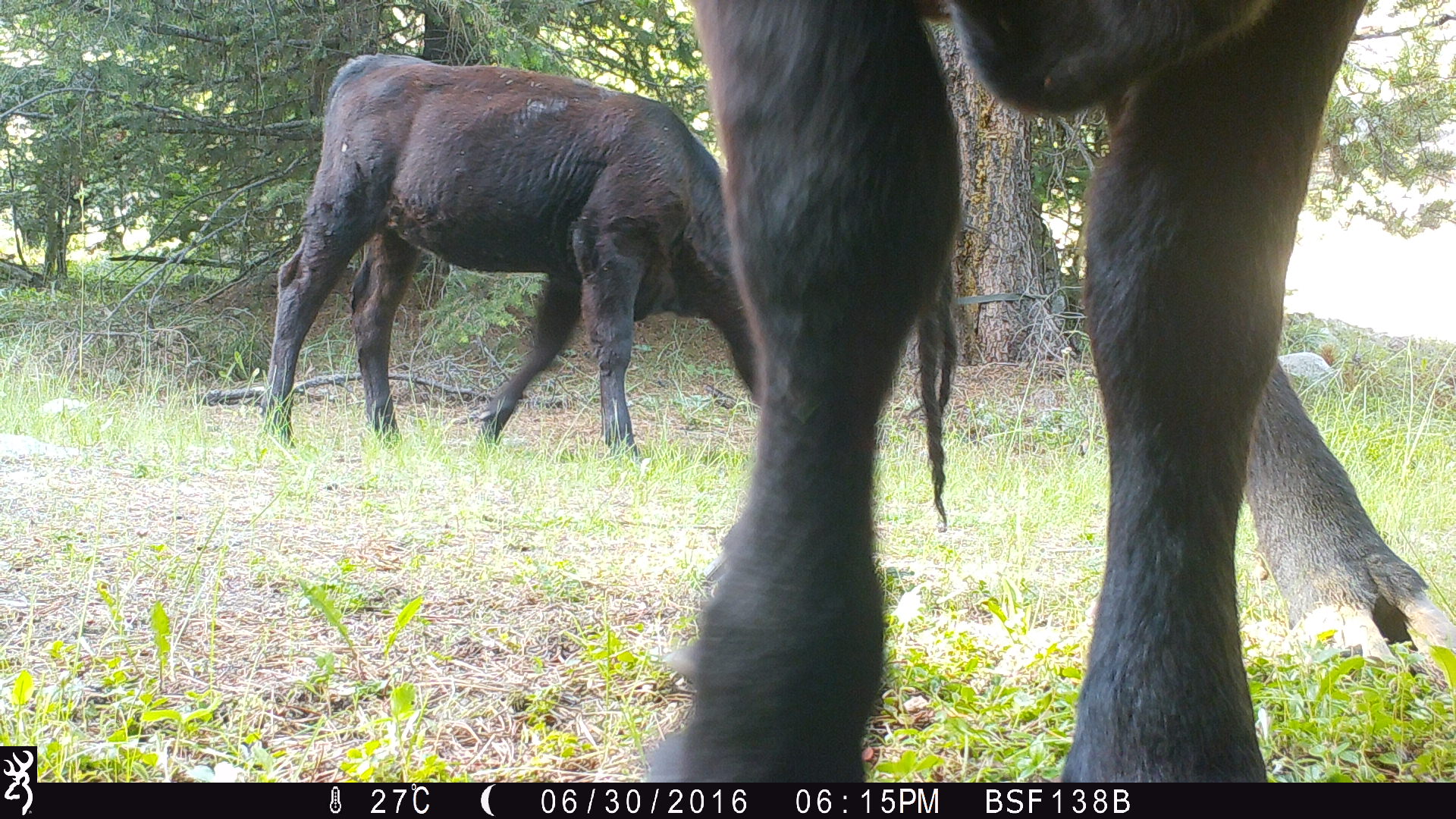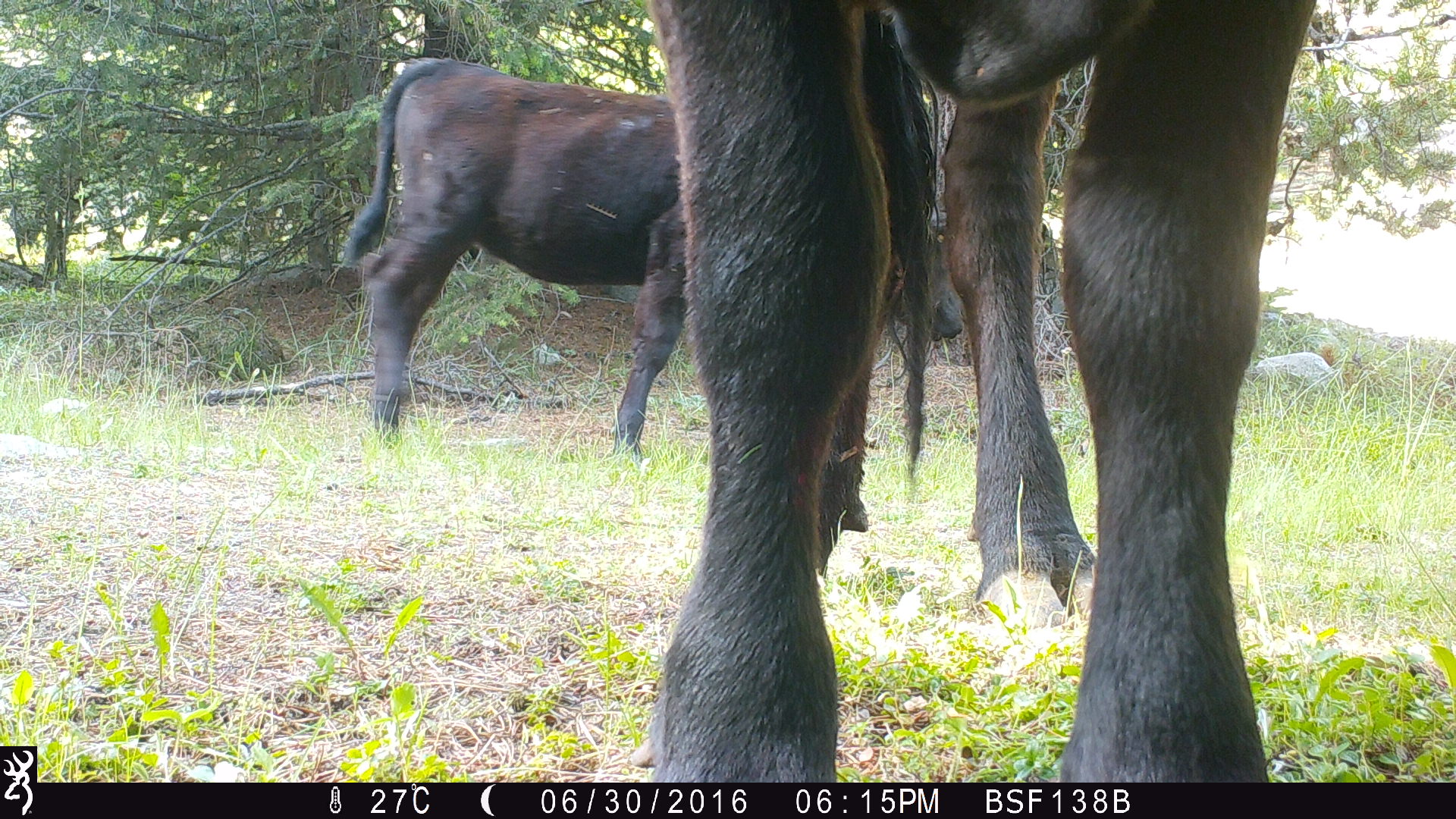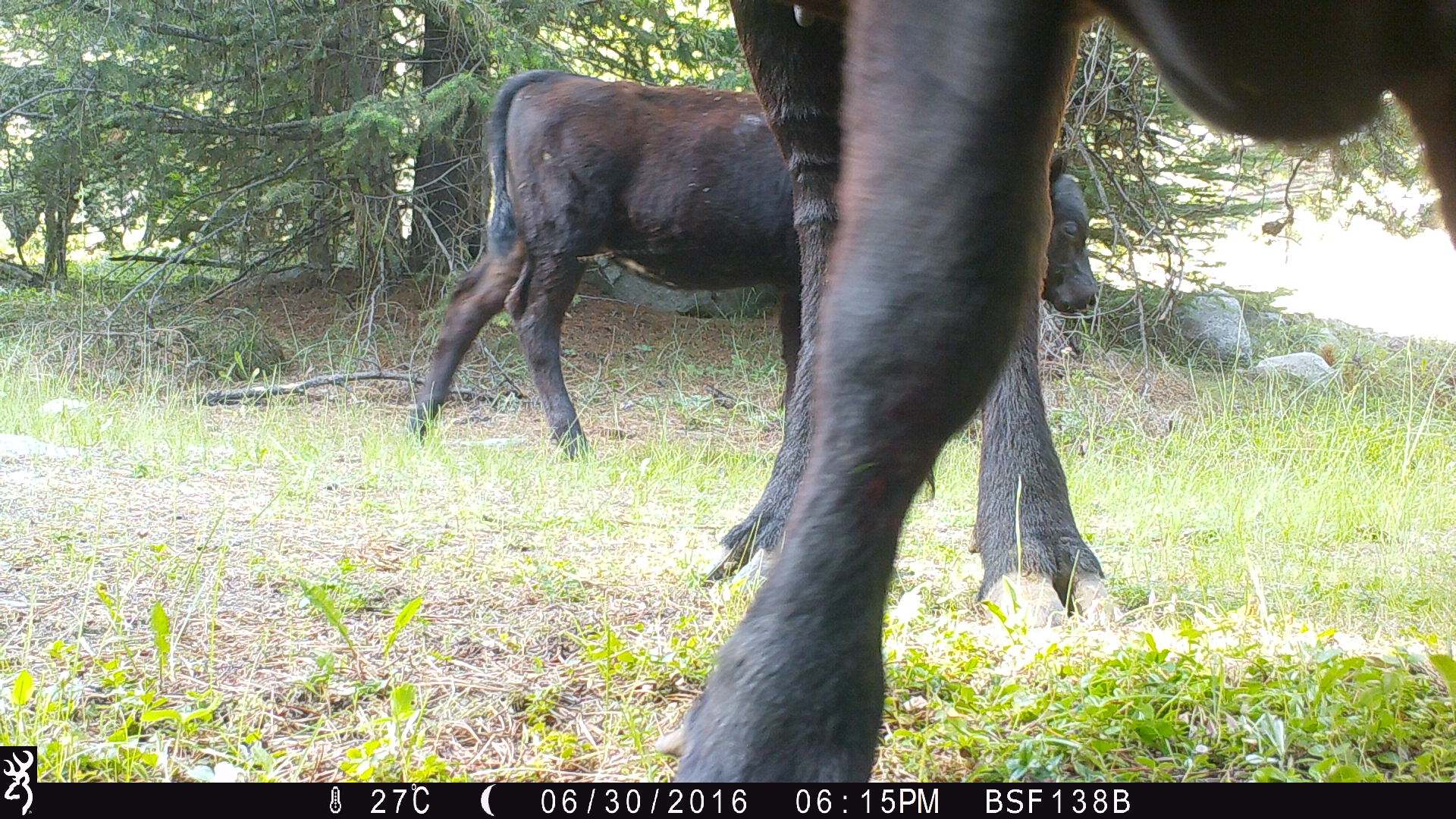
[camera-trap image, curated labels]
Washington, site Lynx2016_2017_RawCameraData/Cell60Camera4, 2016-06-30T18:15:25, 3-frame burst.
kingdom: Animalia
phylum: Chordata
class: Mammalia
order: Artiodactyla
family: Bovidae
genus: Bos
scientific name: Bos taurus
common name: domestic cattle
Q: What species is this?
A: Domestic cattle (Bos taurus).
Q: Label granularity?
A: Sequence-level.